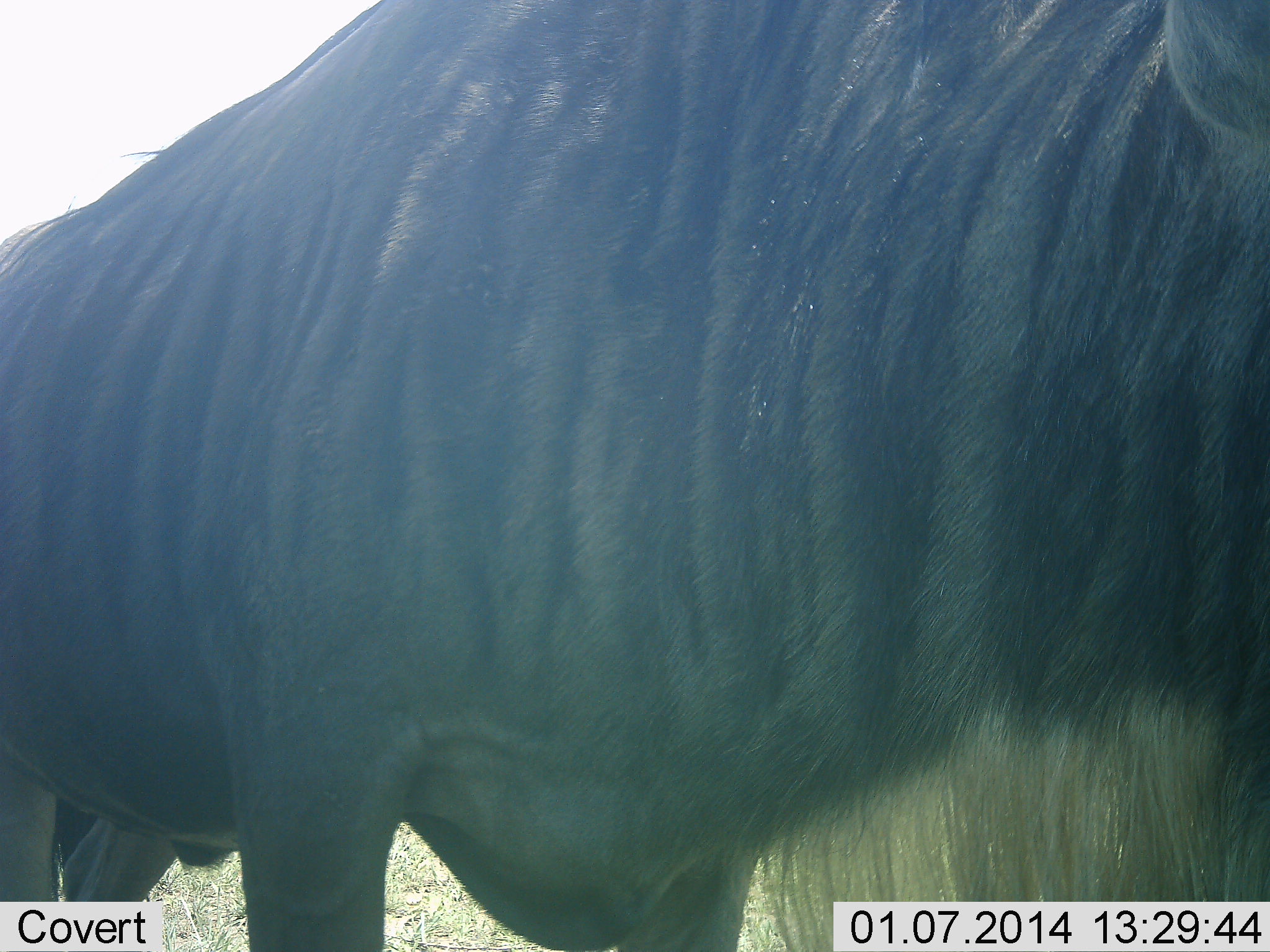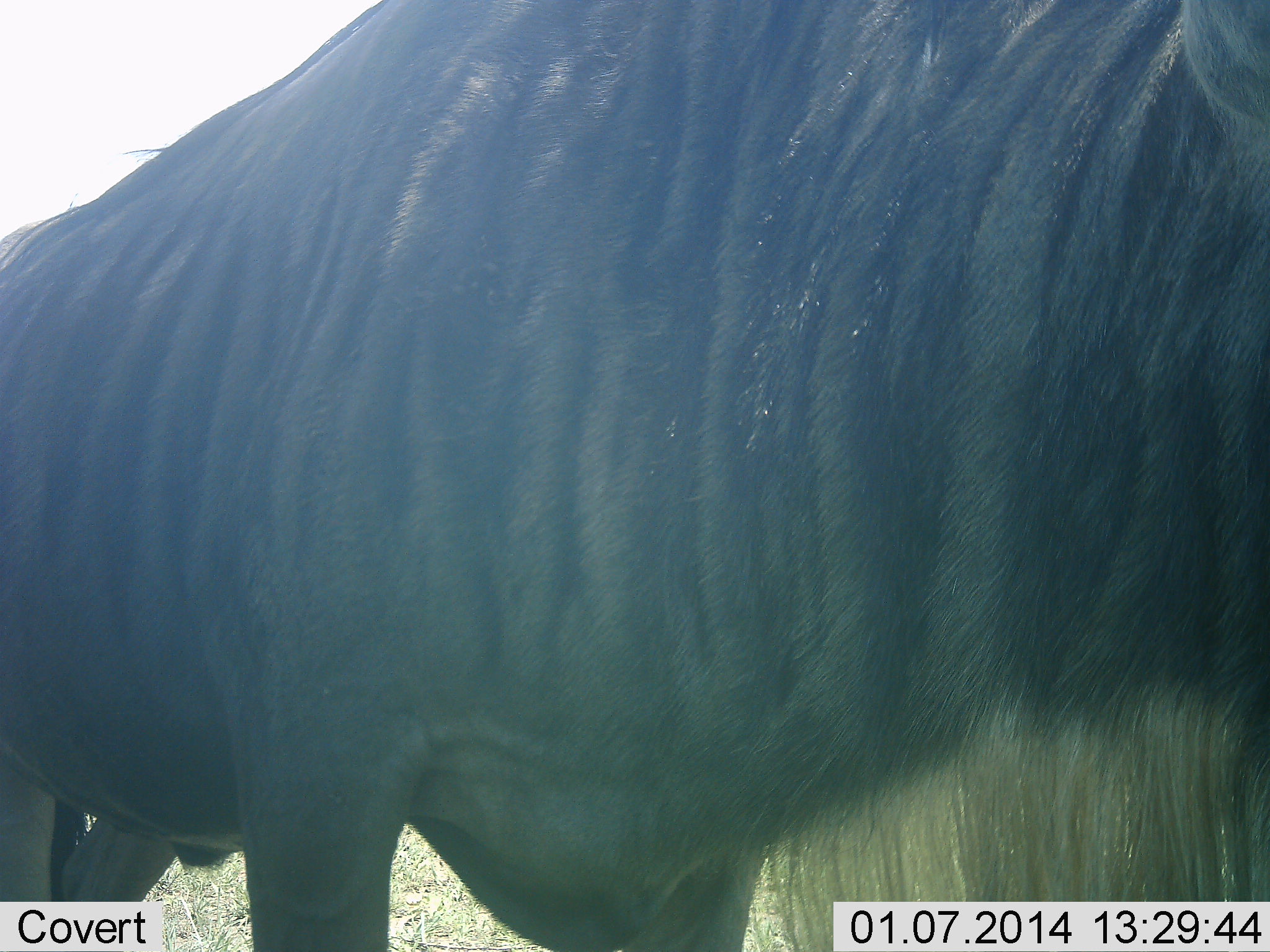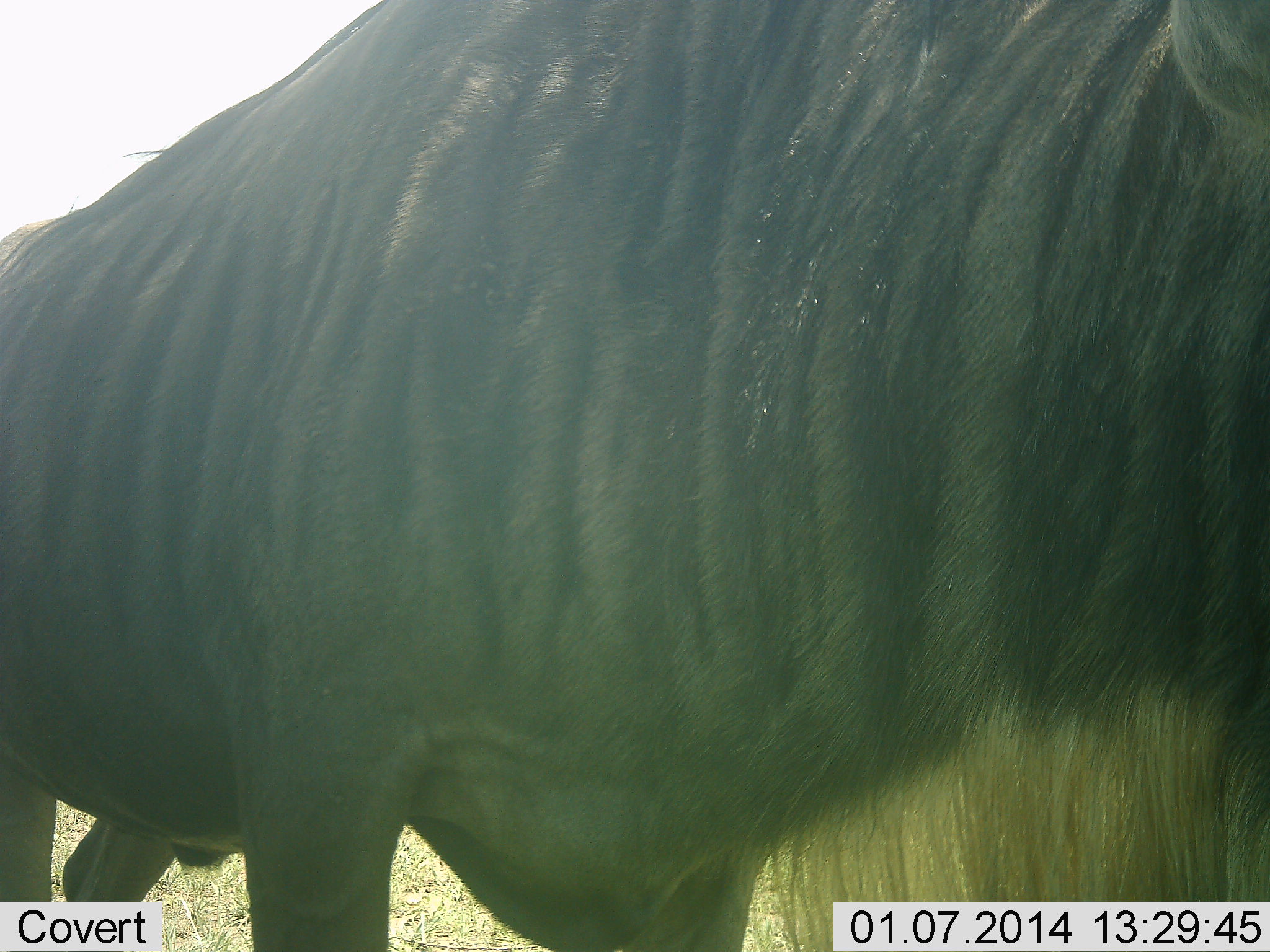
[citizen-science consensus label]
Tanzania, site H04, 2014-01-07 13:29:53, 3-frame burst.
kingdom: Animalia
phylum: Chordata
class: Mammalia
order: Artiodactyla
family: Bovidae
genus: Connochaetes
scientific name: Connochaetes taurinus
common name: blue wildebeest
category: wildebeest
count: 1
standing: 100%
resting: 0%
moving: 0%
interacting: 0%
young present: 0%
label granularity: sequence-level